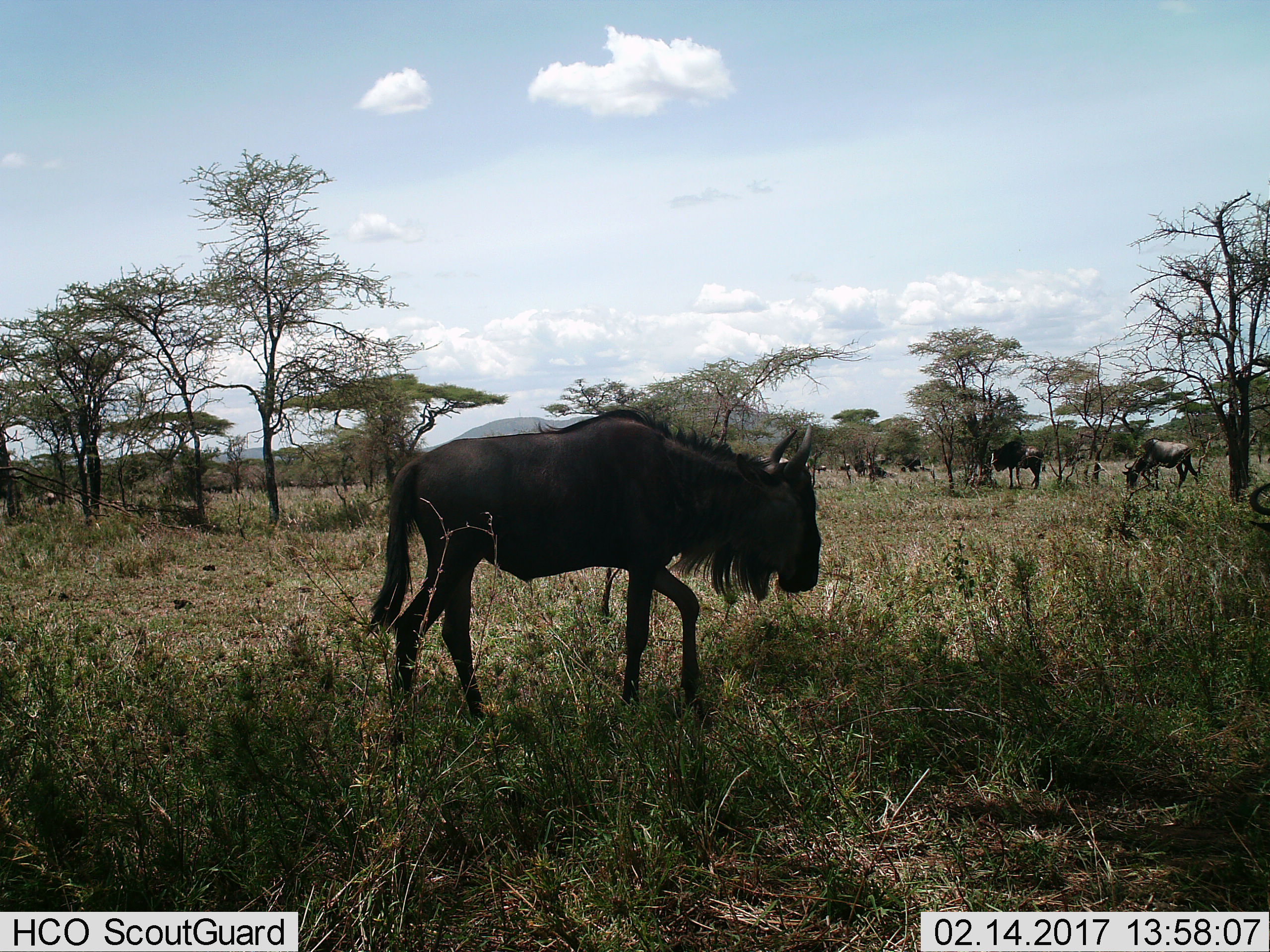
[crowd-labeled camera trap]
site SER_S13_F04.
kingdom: Animalia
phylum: Chordata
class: Mammalia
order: Artiodactyla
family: Bovidae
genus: Connochaetes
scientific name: Connochaetes taurinus taurinus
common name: blue wildebeest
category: wildebeestblue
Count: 8.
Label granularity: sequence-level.